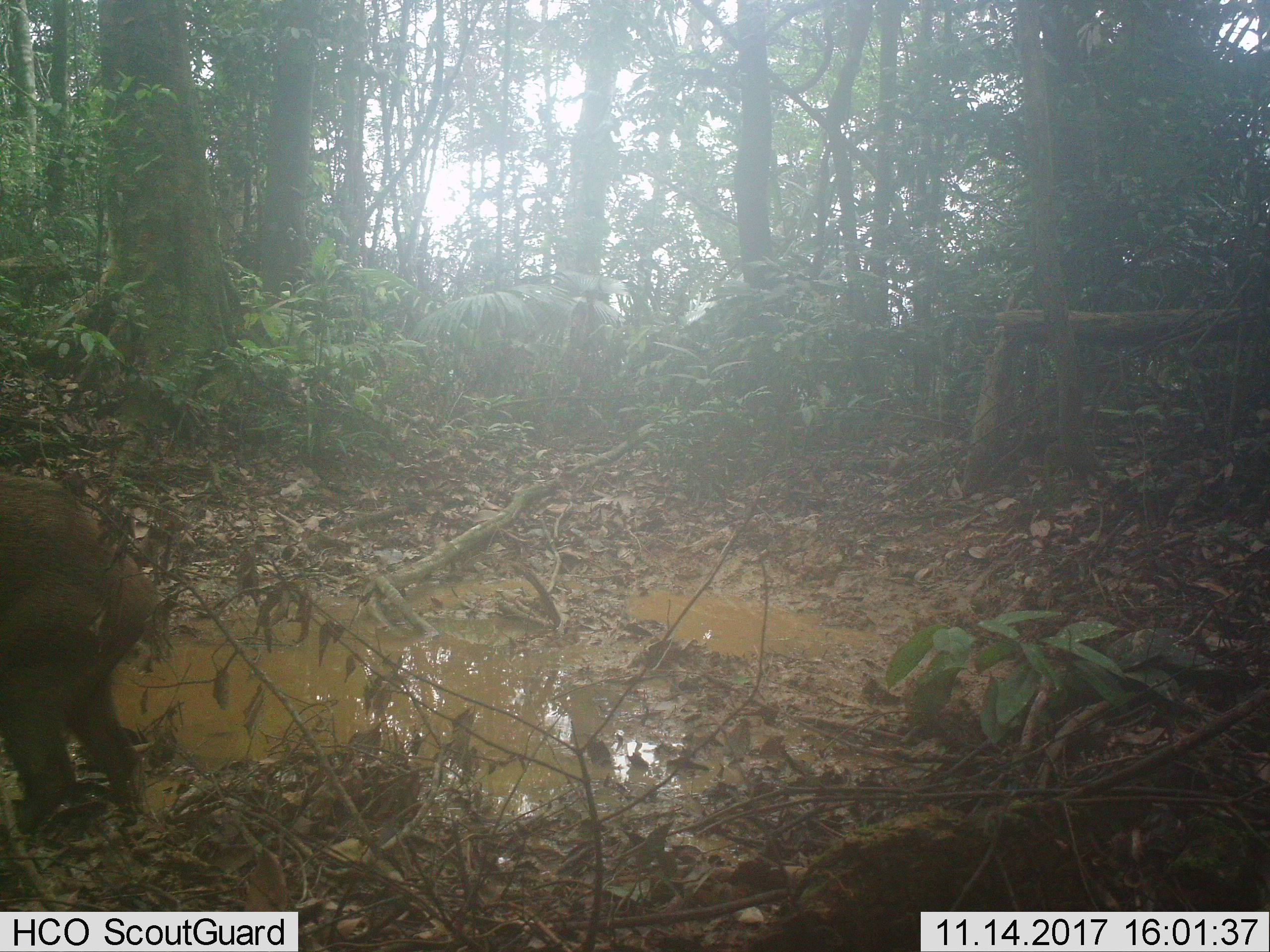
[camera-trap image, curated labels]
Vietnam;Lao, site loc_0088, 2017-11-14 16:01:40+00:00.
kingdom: Animalia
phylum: Chordata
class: Mammalia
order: Artiodactyla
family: Suidae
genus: Sus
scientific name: Sus scrofa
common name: eurasian wild pig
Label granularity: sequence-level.